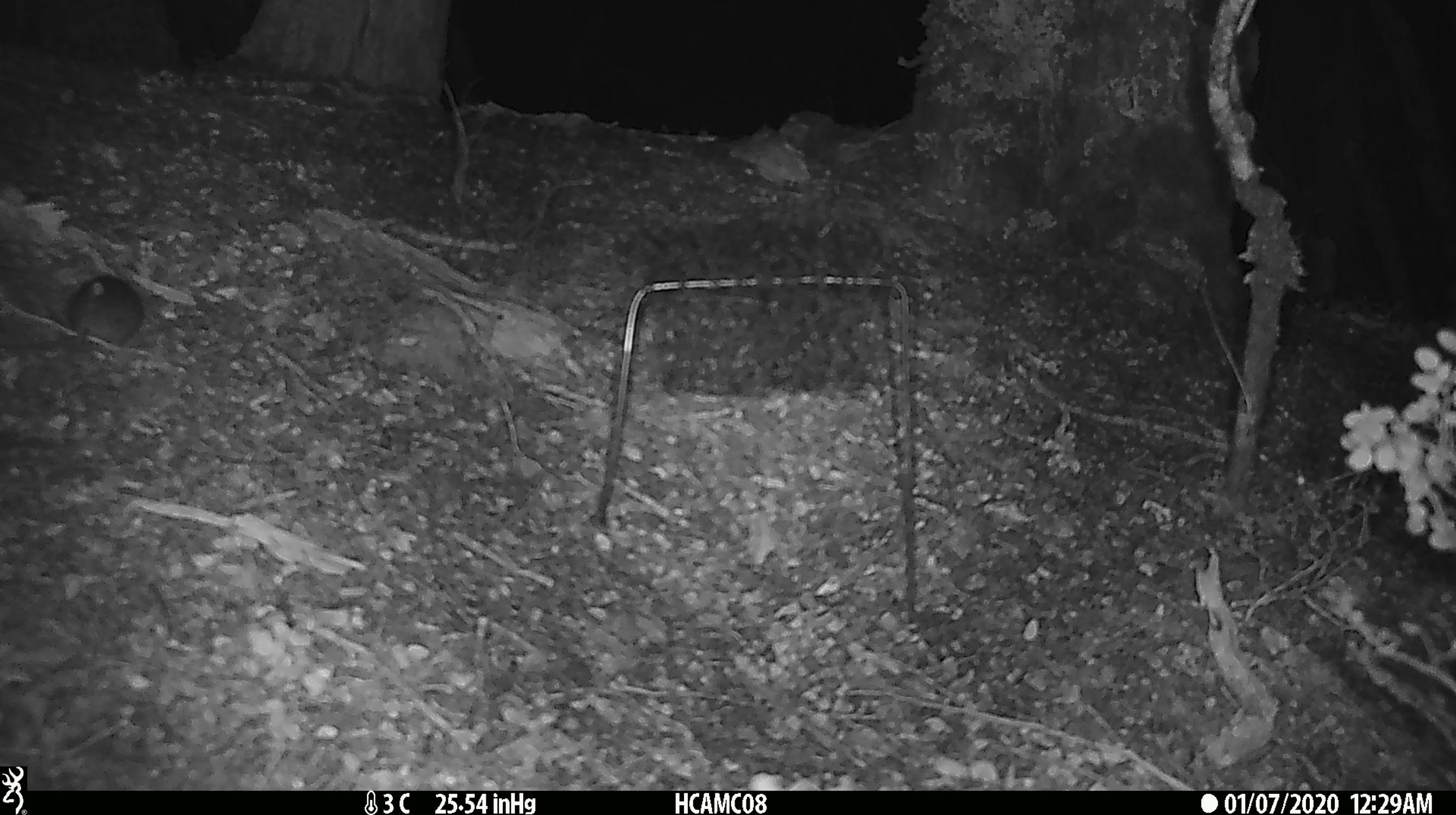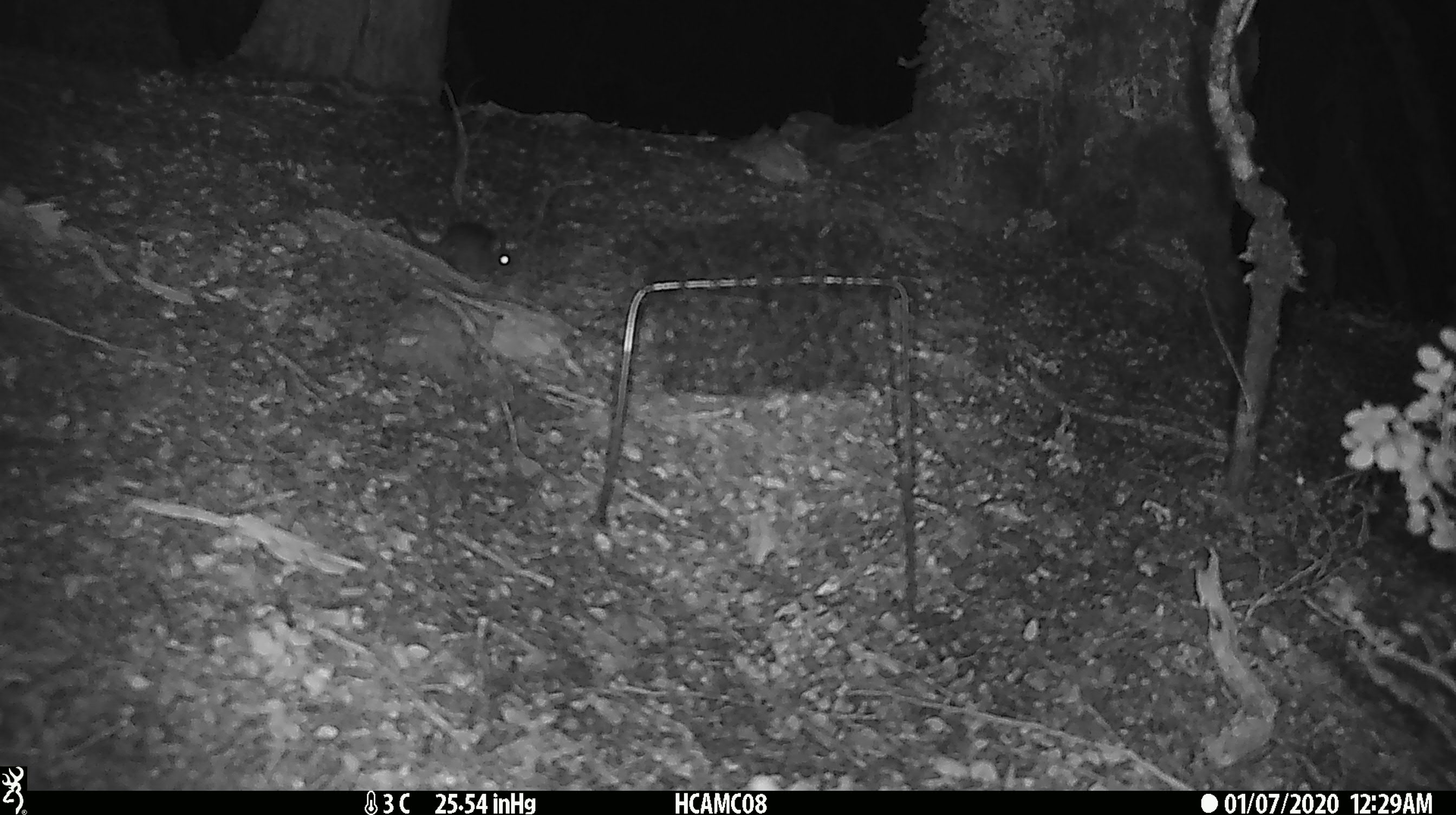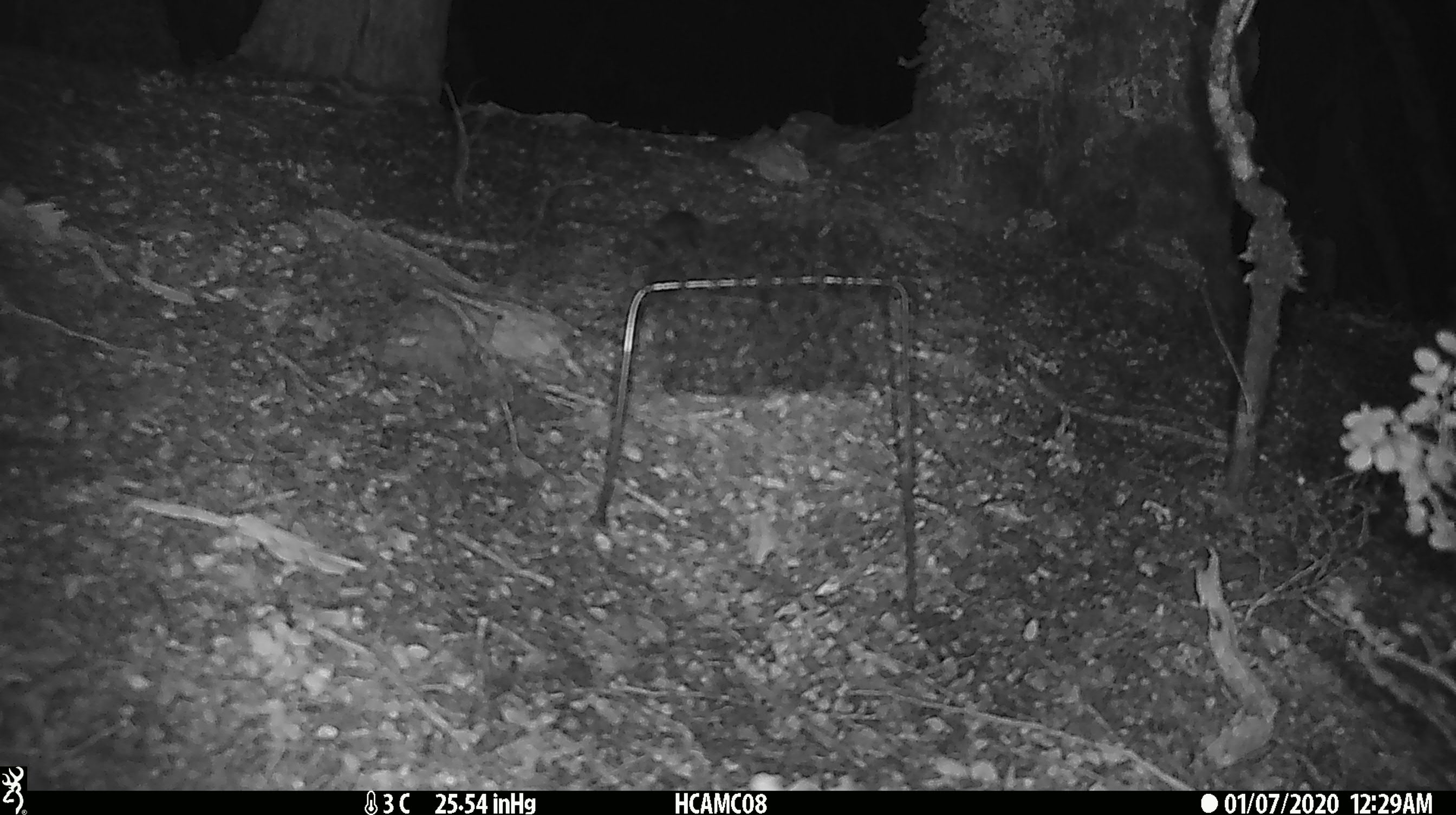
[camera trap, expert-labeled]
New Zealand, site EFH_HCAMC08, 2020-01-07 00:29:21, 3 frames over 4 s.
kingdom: Animalia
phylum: Chordata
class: Mammalia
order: Rodentia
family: Muridae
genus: Mus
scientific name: Mus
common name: mouse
Mouse (Mus).